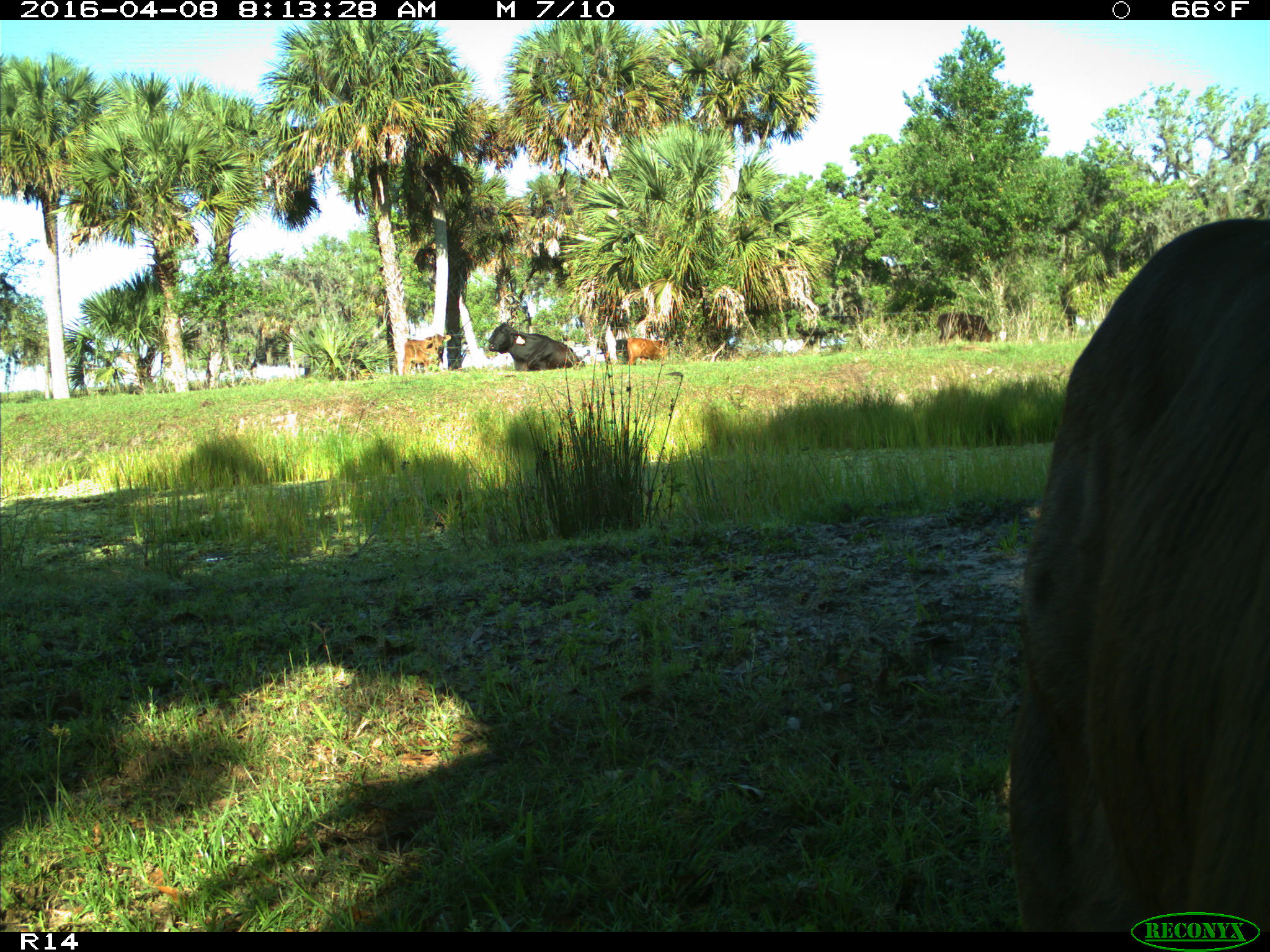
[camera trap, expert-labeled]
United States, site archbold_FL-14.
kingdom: Animalia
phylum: Chordata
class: Mammalia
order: Artiodactyla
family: Bovidae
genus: Bos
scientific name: Bos taurus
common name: domestic cow